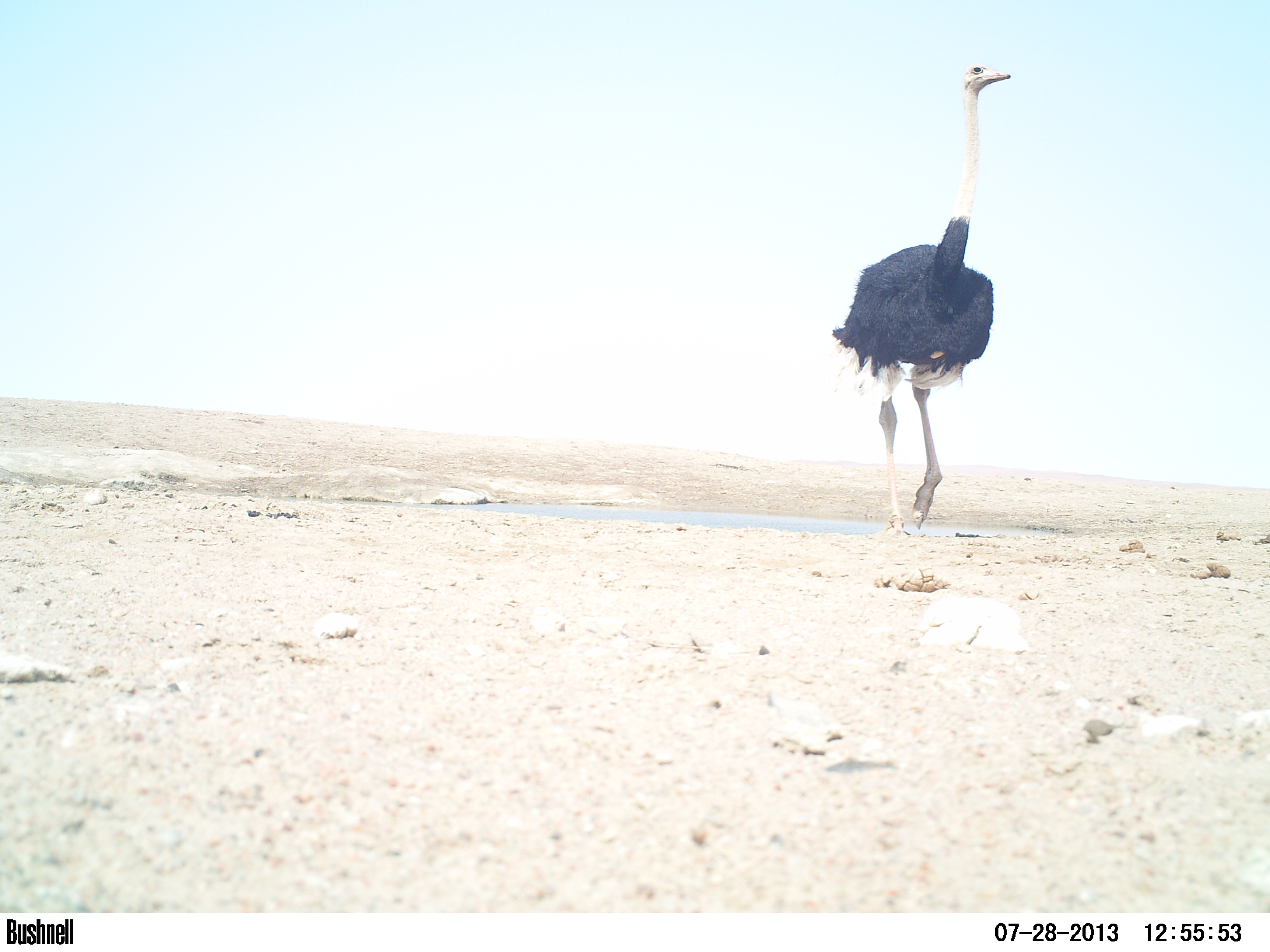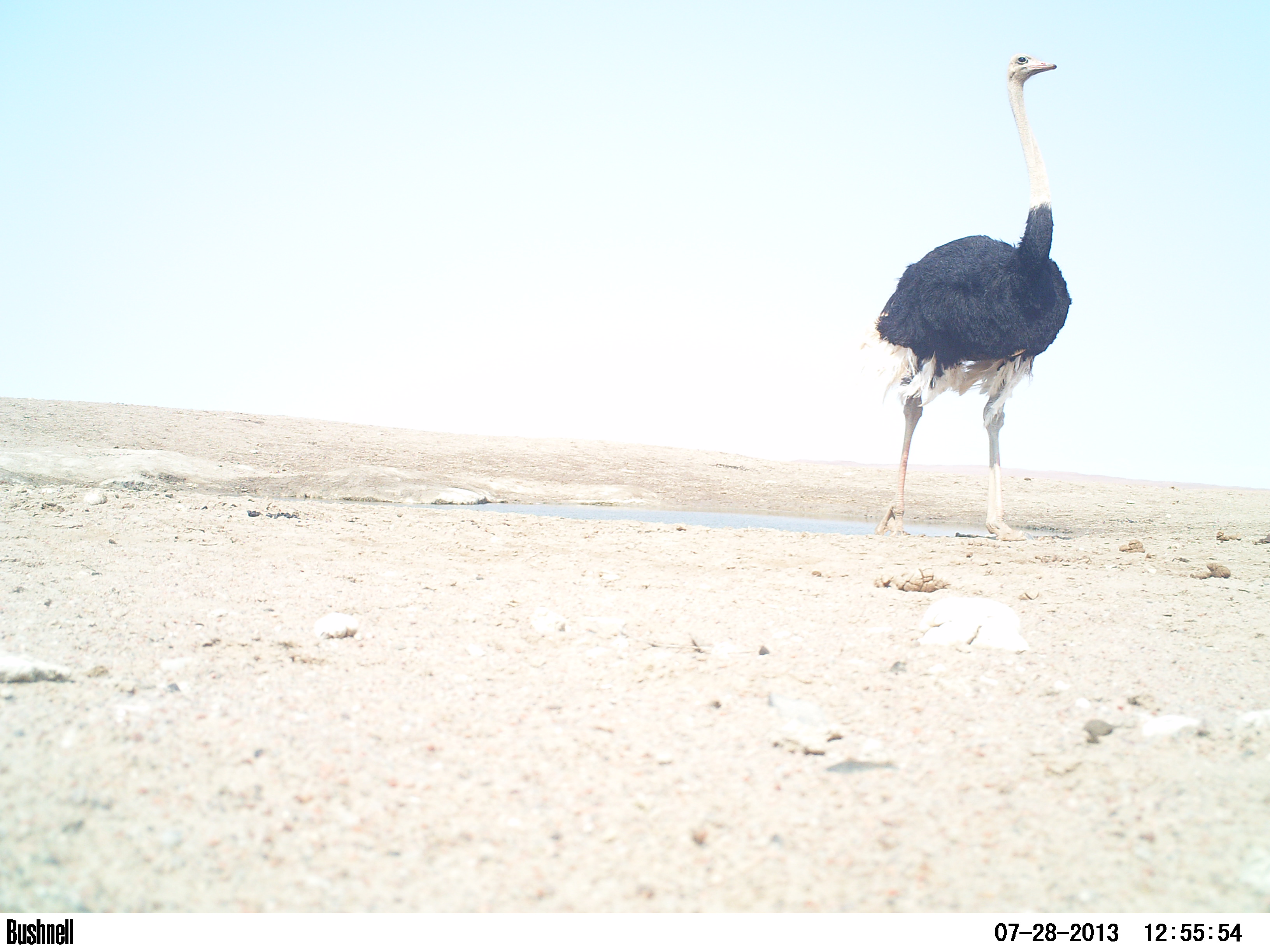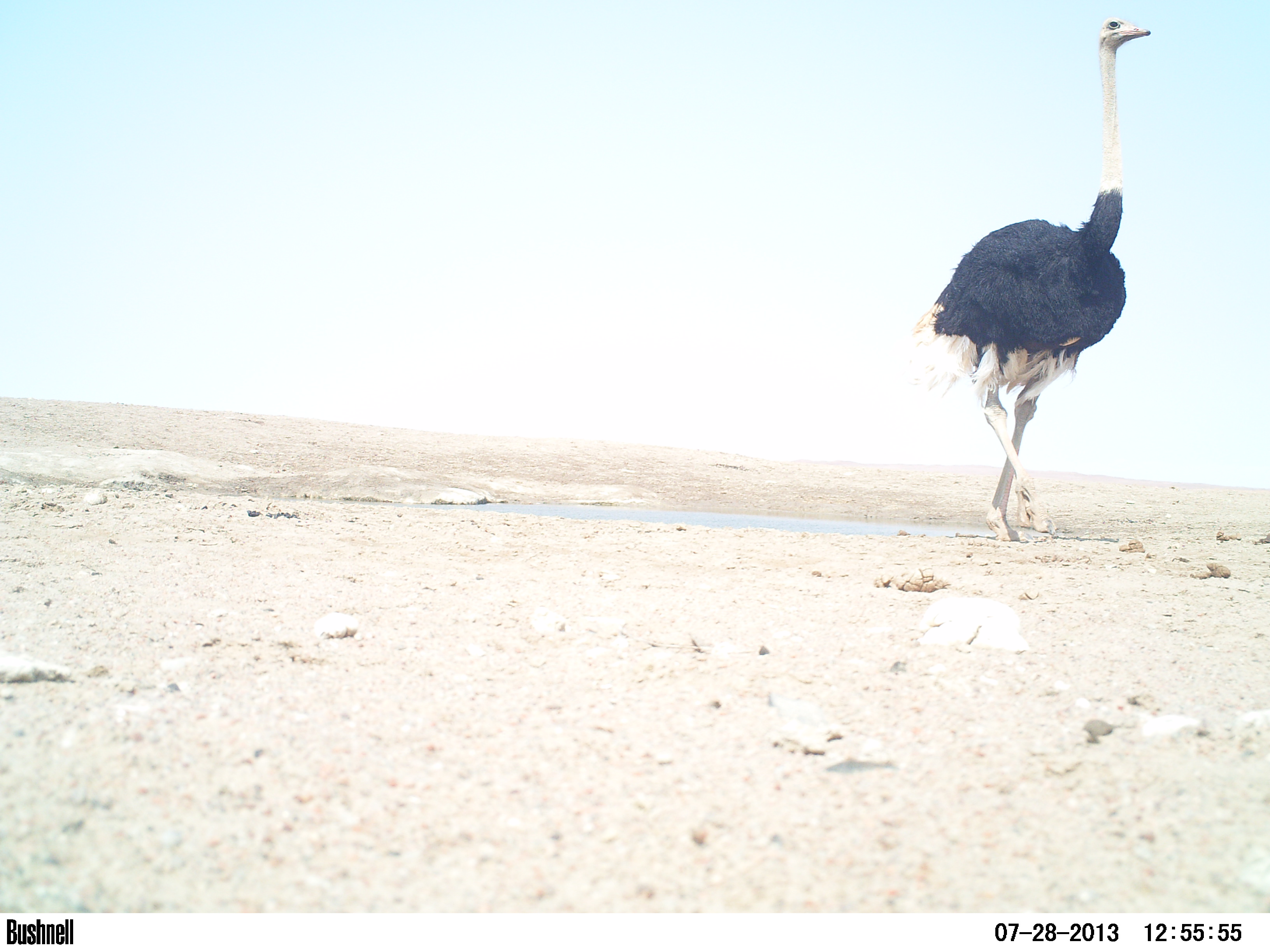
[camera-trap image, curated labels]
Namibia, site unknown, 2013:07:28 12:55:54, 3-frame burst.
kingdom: Animalia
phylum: Chordata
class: Aves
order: Struthioniformes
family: Struthionidae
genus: Struthio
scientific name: Struthio camelus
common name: common ostrich